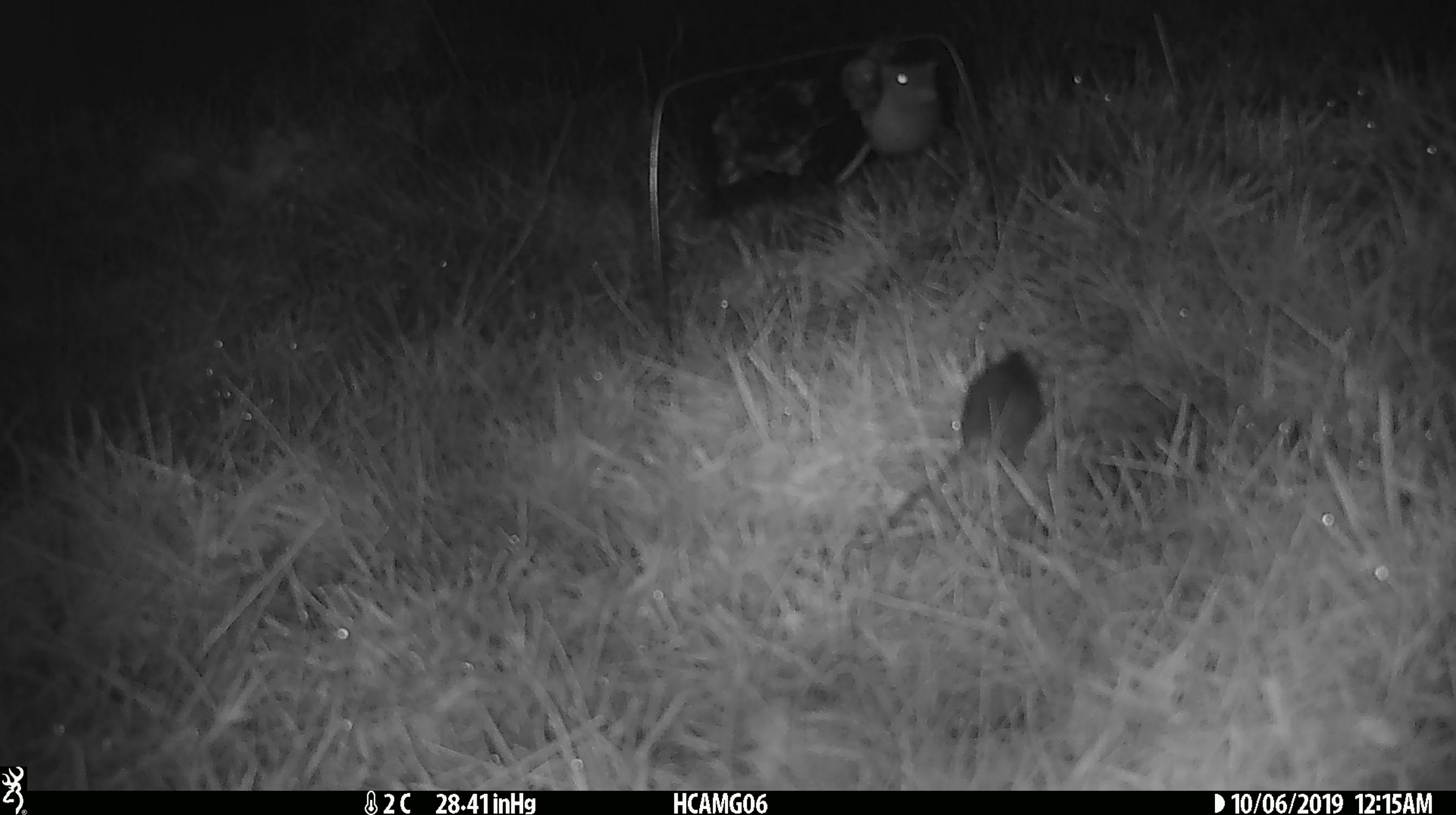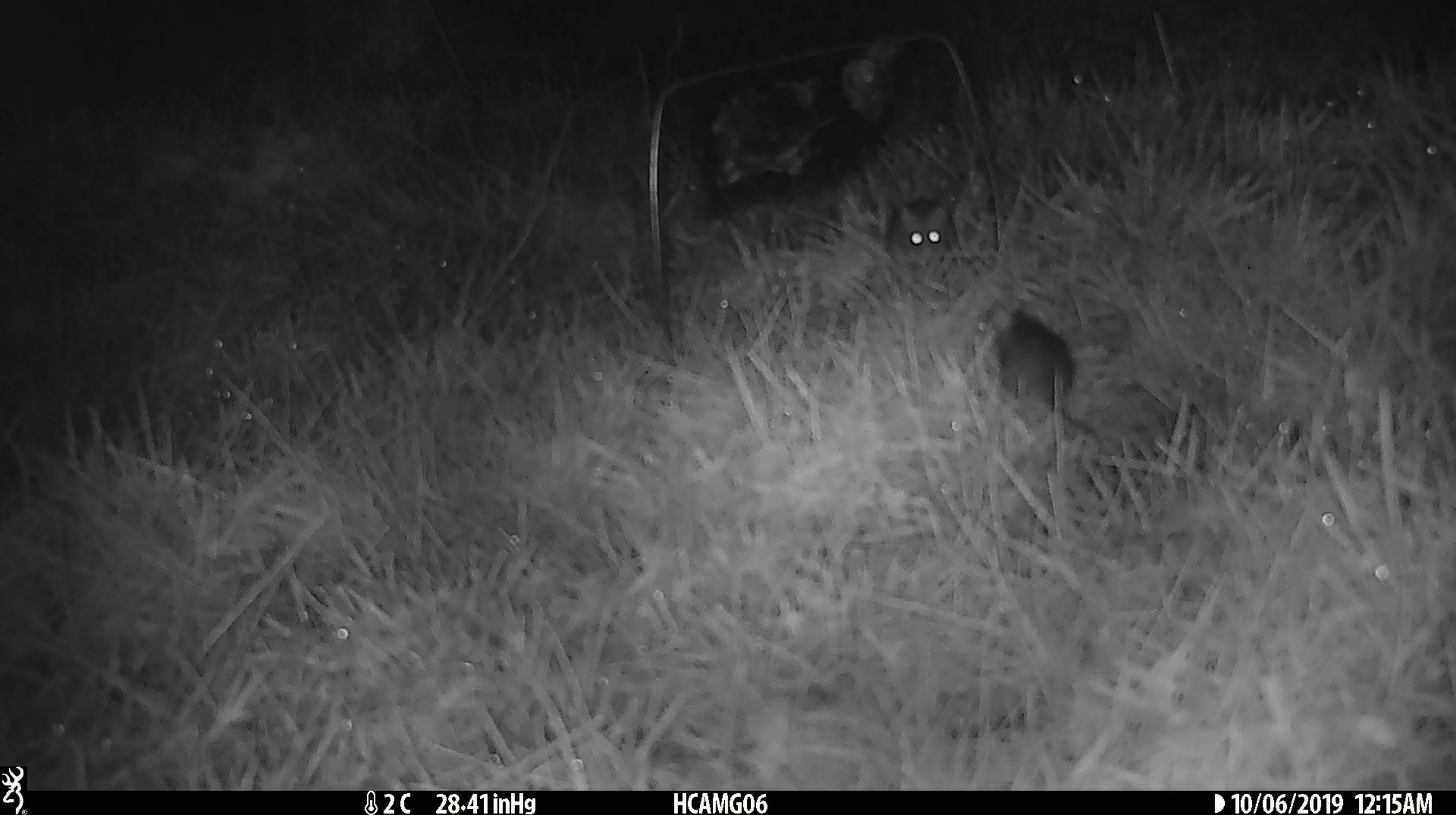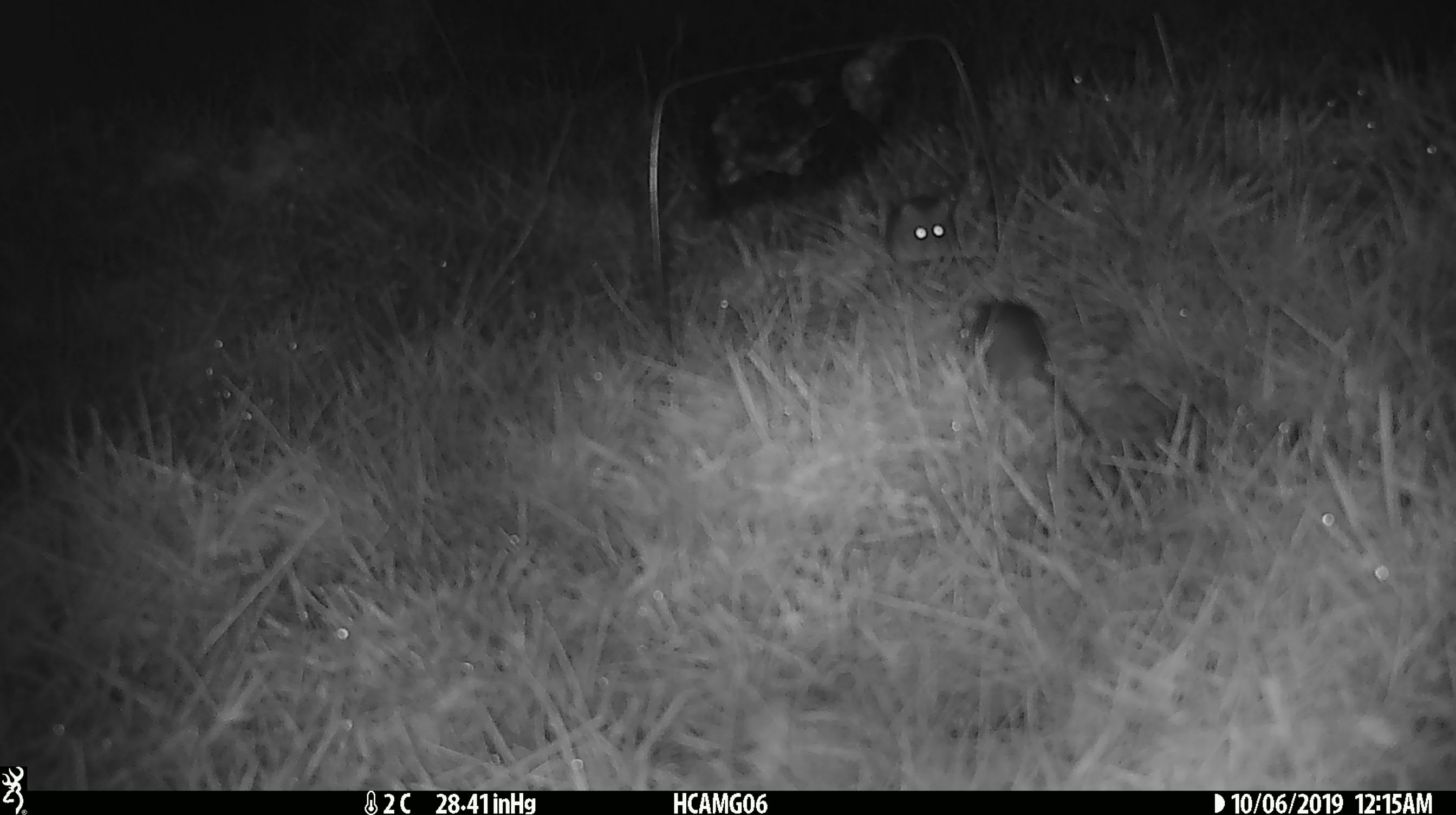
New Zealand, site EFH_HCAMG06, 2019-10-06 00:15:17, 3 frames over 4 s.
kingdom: Animalia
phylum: Chordata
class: Mammalia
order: Rodentia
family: Muridae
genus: Mus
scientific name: Mus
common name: mouse